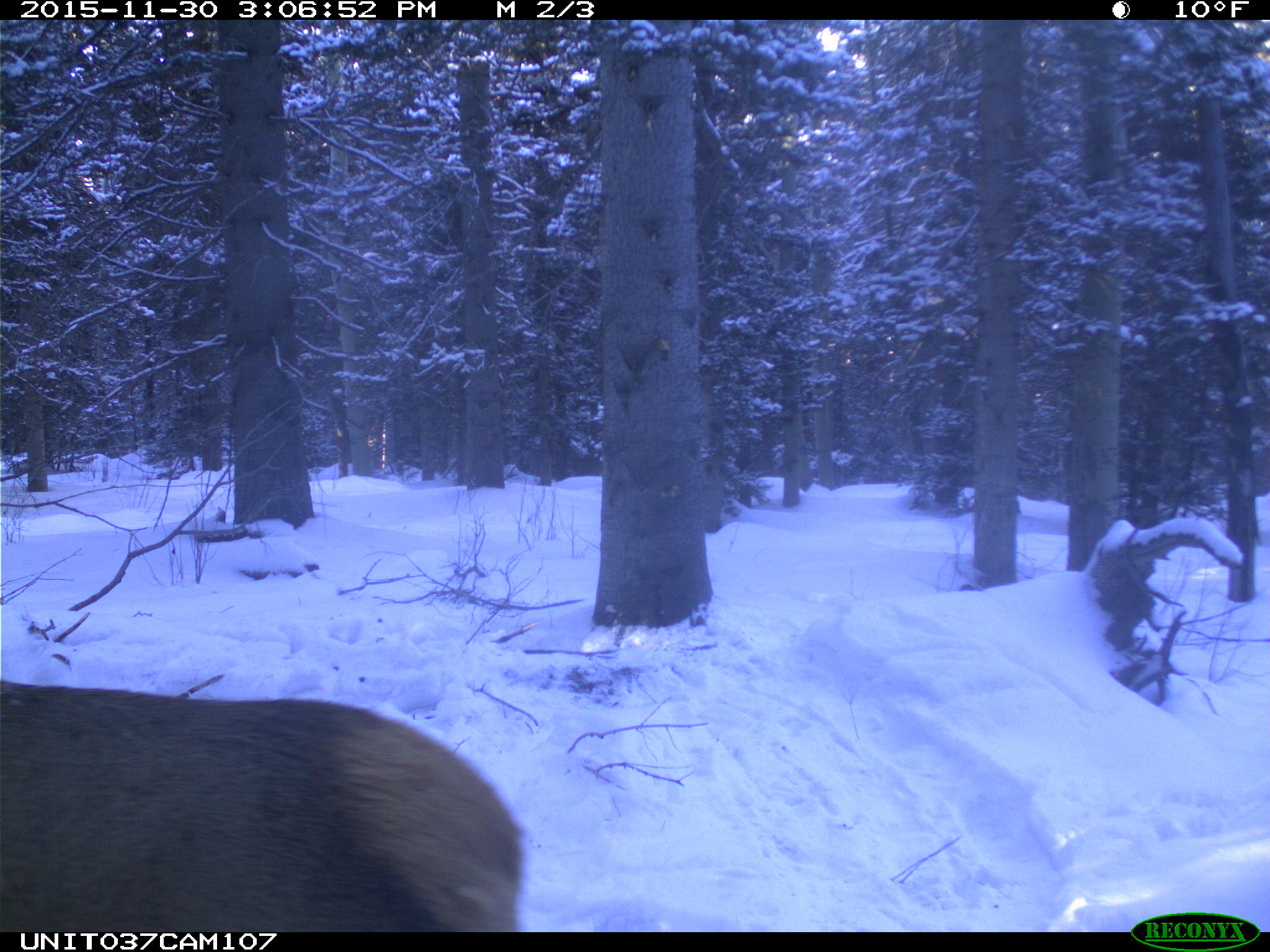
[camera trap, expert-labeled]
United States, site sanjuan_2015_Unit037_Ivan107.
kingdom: Animalia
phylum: Chordata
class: Mammalia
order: Artiodactyla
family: Cervidae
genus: Cervus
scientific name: Cervus elaphus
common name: red deer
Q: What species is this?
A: Cervus elaphus (red deer).